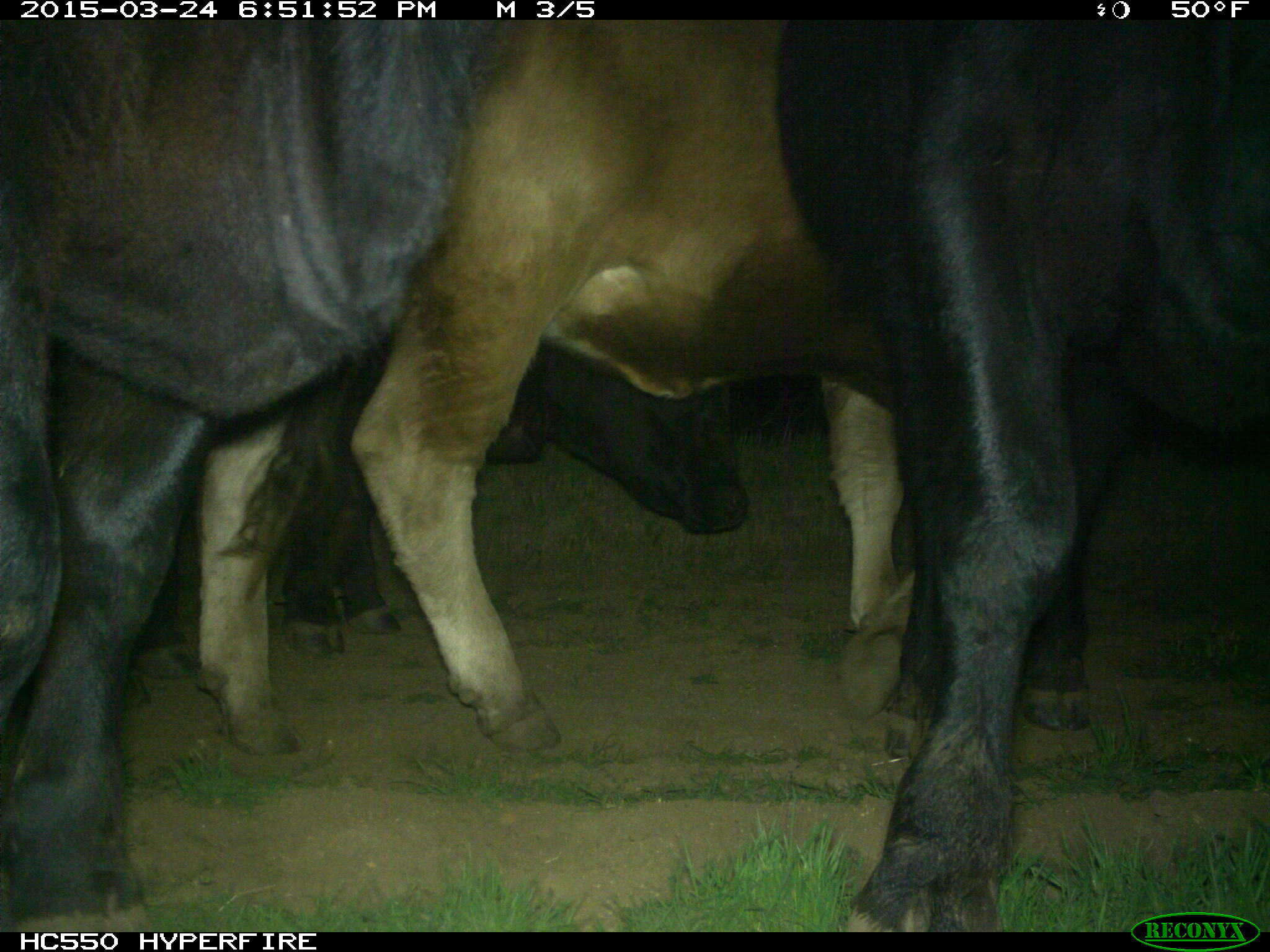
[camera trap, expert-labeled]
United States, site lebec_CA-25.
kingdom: Animalia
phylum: Chordata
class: Mammalia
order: Artiodactyla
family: Bovidae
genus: Bos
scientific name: Bos taurus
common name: domestic cow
Bos taurus (domestic cow).